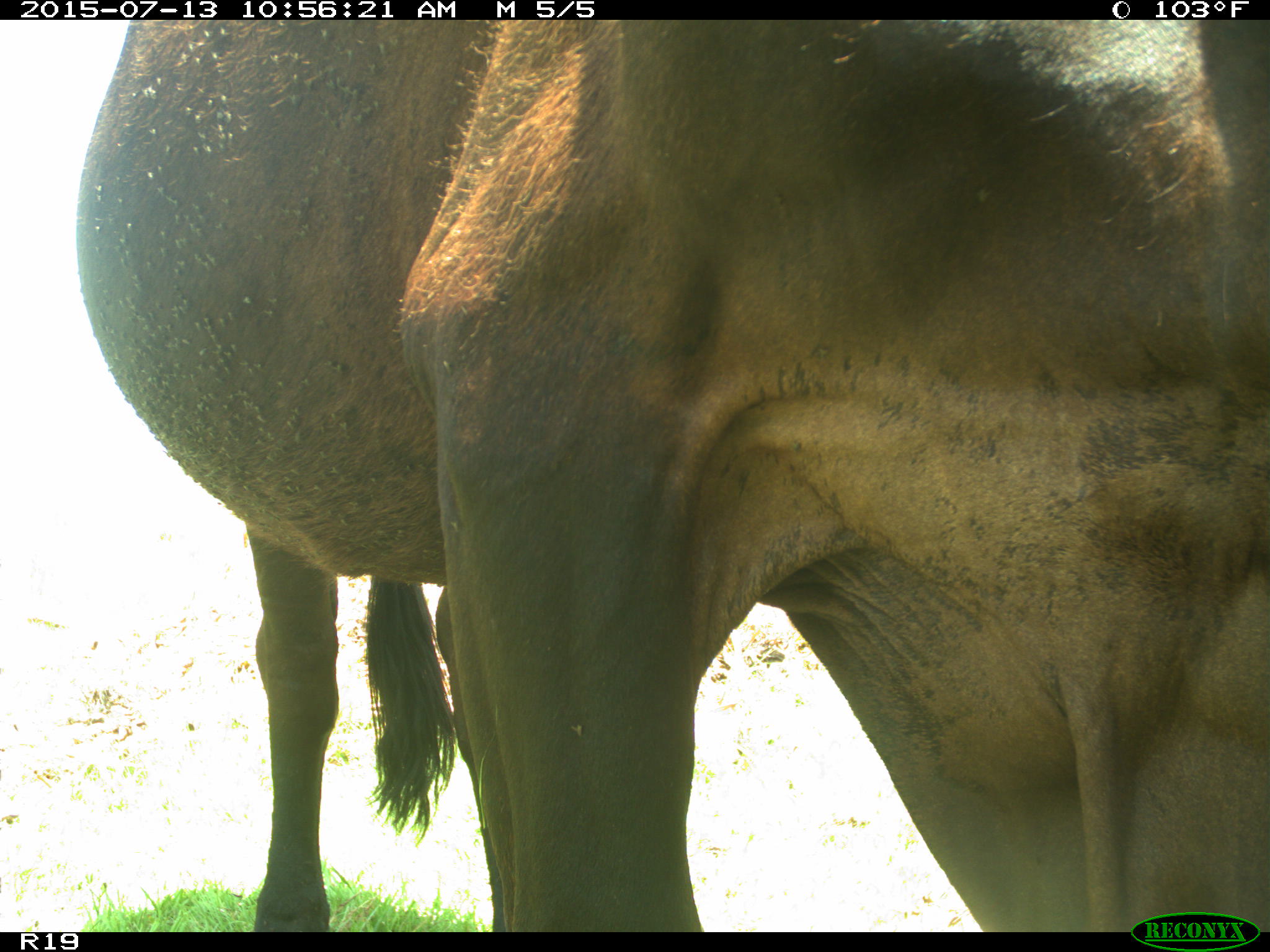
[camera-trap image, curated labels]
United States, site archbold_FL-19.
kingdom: Animalia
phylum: Chordata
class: Mammalia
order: Artiodactyla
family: Bovidae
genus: Bos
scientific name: Bos taurus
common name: domestic cow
Bos taurus (domestic cow).